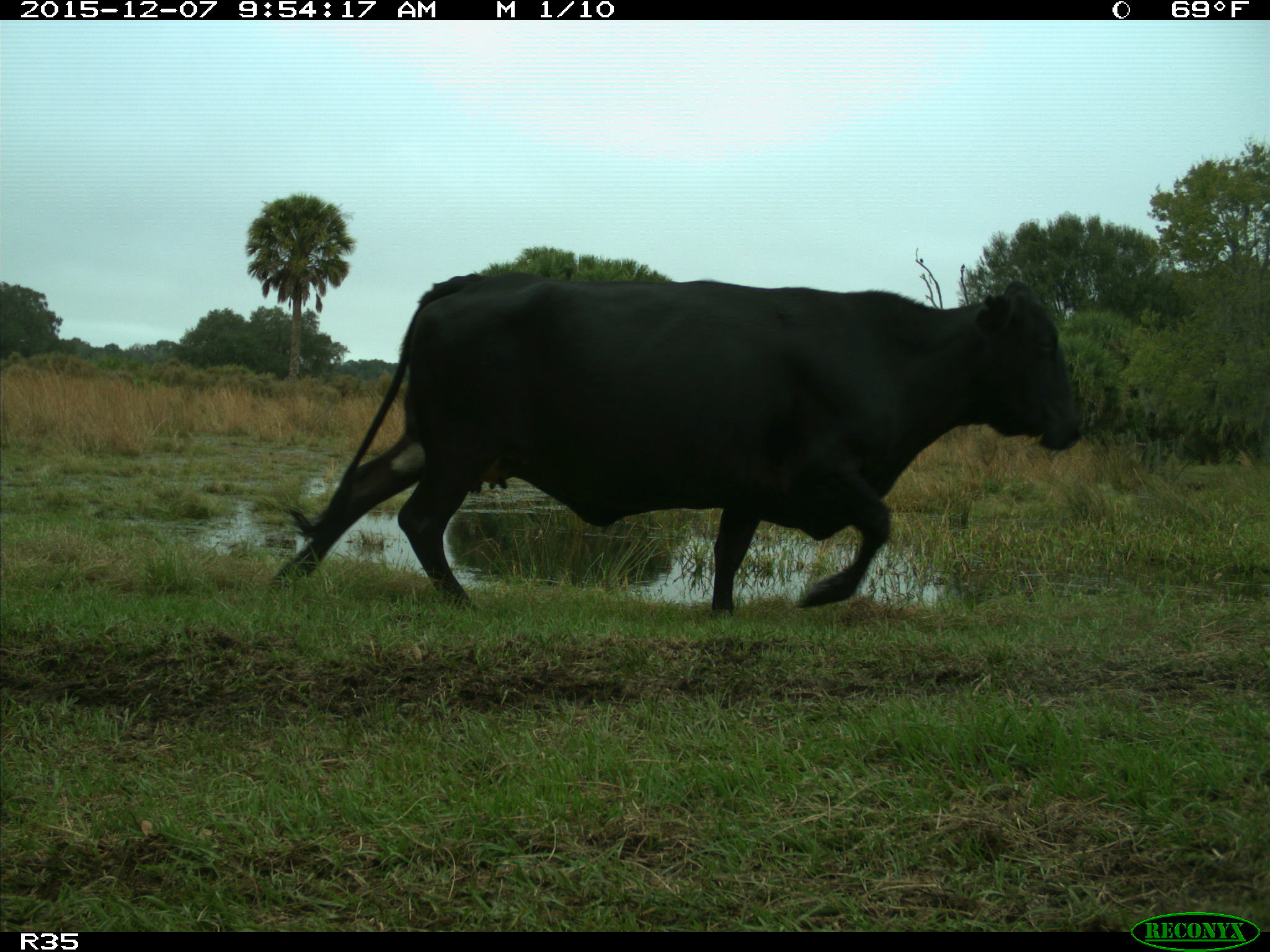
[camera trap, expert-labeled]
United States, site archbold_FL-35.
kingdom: Animalia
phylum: Chordata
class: Mammalia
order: Artiodactyla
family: Bovidae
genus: Bos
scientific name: Bos taurus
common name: domestic cow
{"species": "Bos taurus (domestic cow)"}